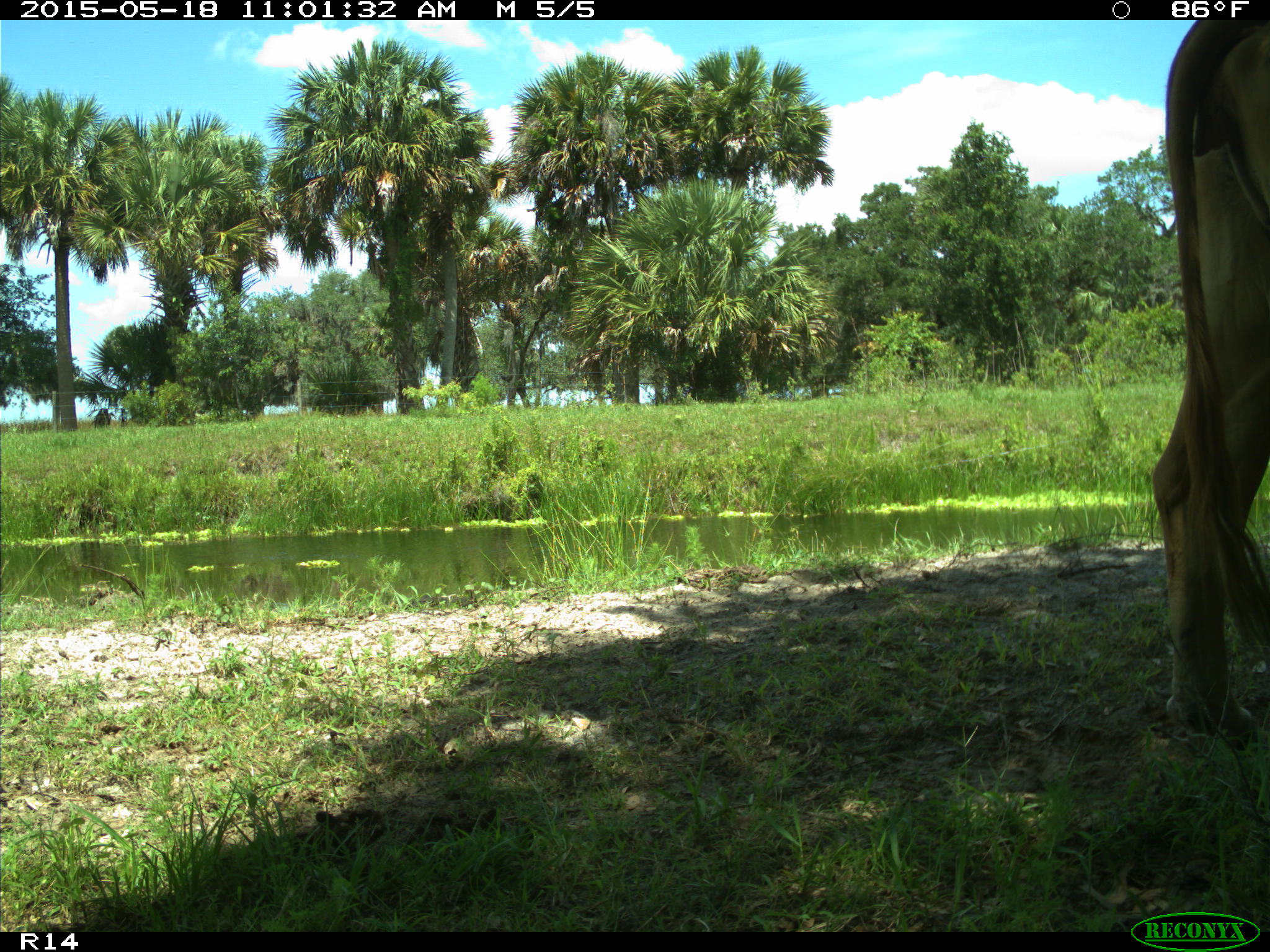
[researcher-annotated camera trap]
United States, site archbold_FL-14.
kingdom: Animalia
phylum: Chordata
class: Mammalia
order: Artiodactyla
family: Bovidae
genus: Bos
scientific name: Bos taurus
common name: domestic cow